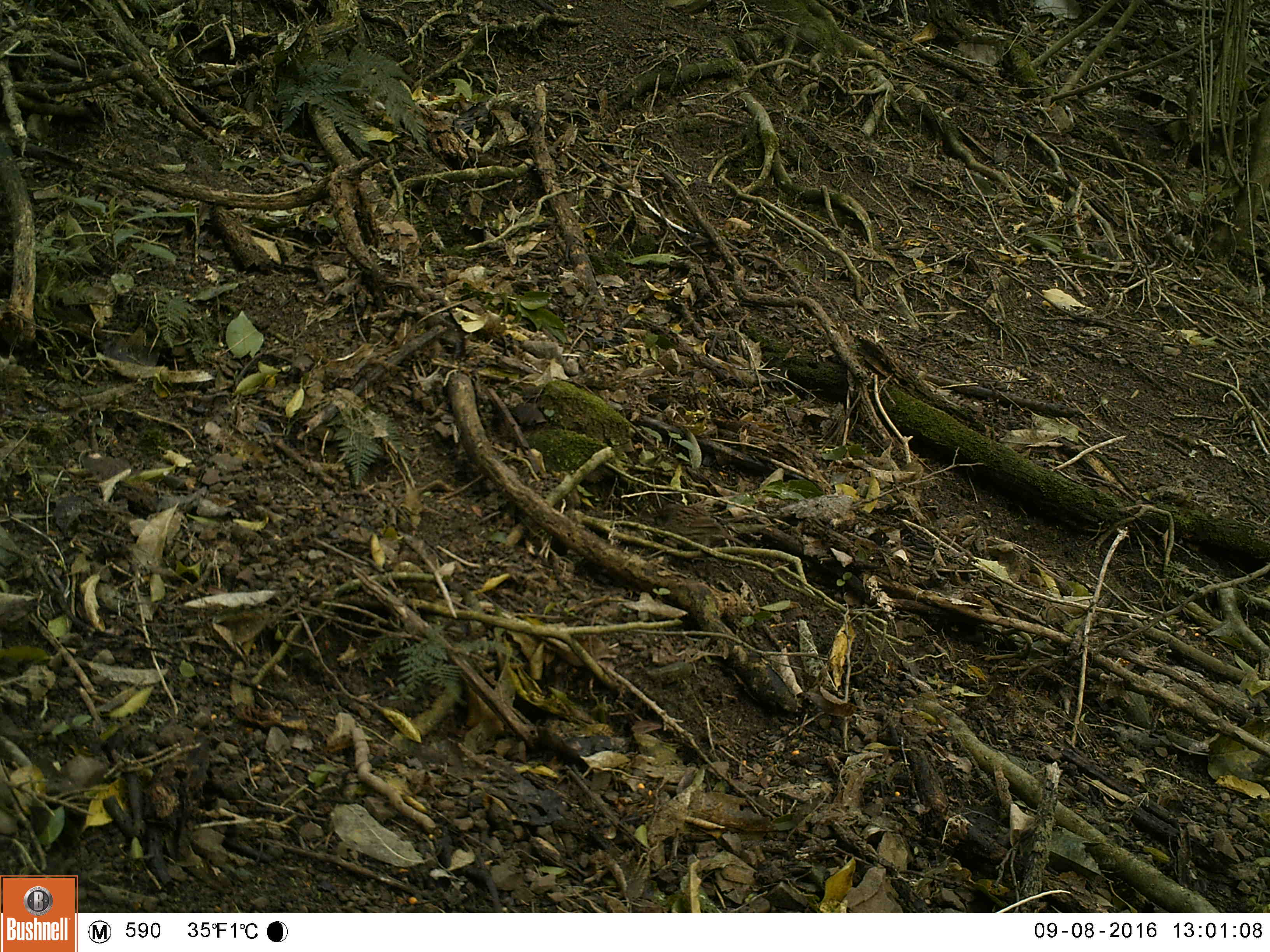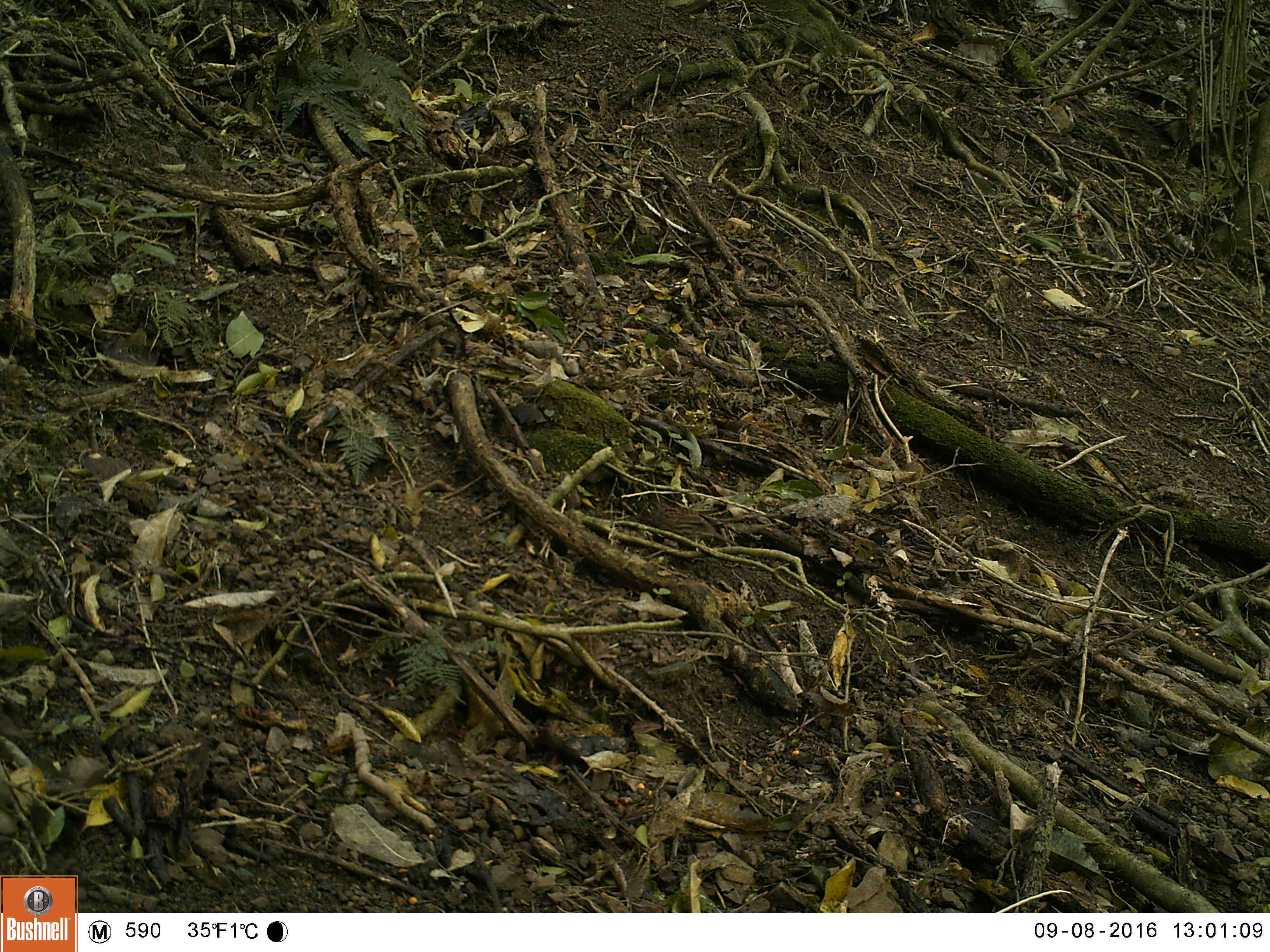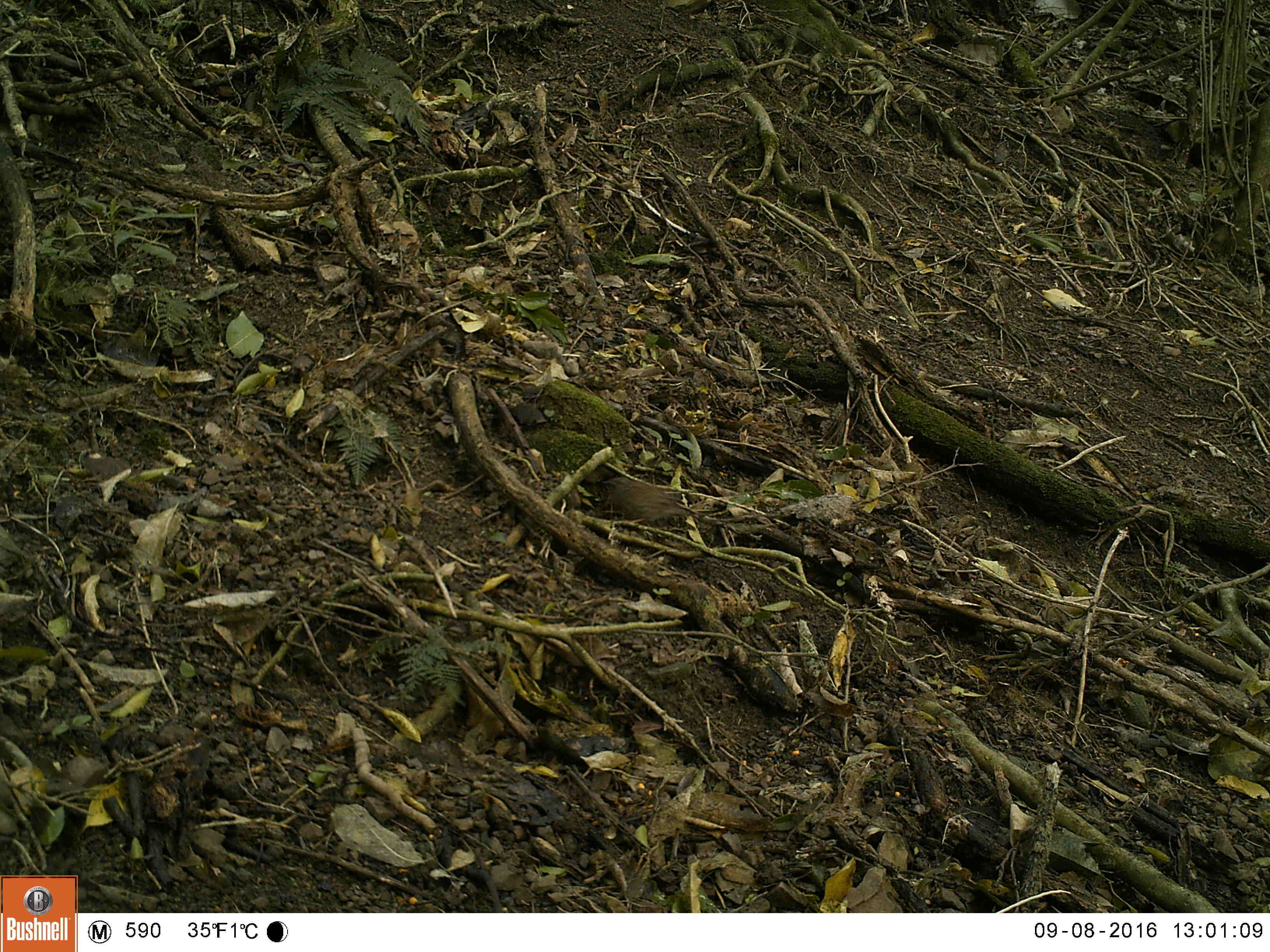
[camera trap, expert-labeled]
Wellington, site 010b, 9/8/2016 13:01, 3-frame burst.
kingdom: Animalia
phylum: Chordata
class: Aves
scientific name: Aves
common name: bird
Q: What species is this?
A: Bird (Aves).